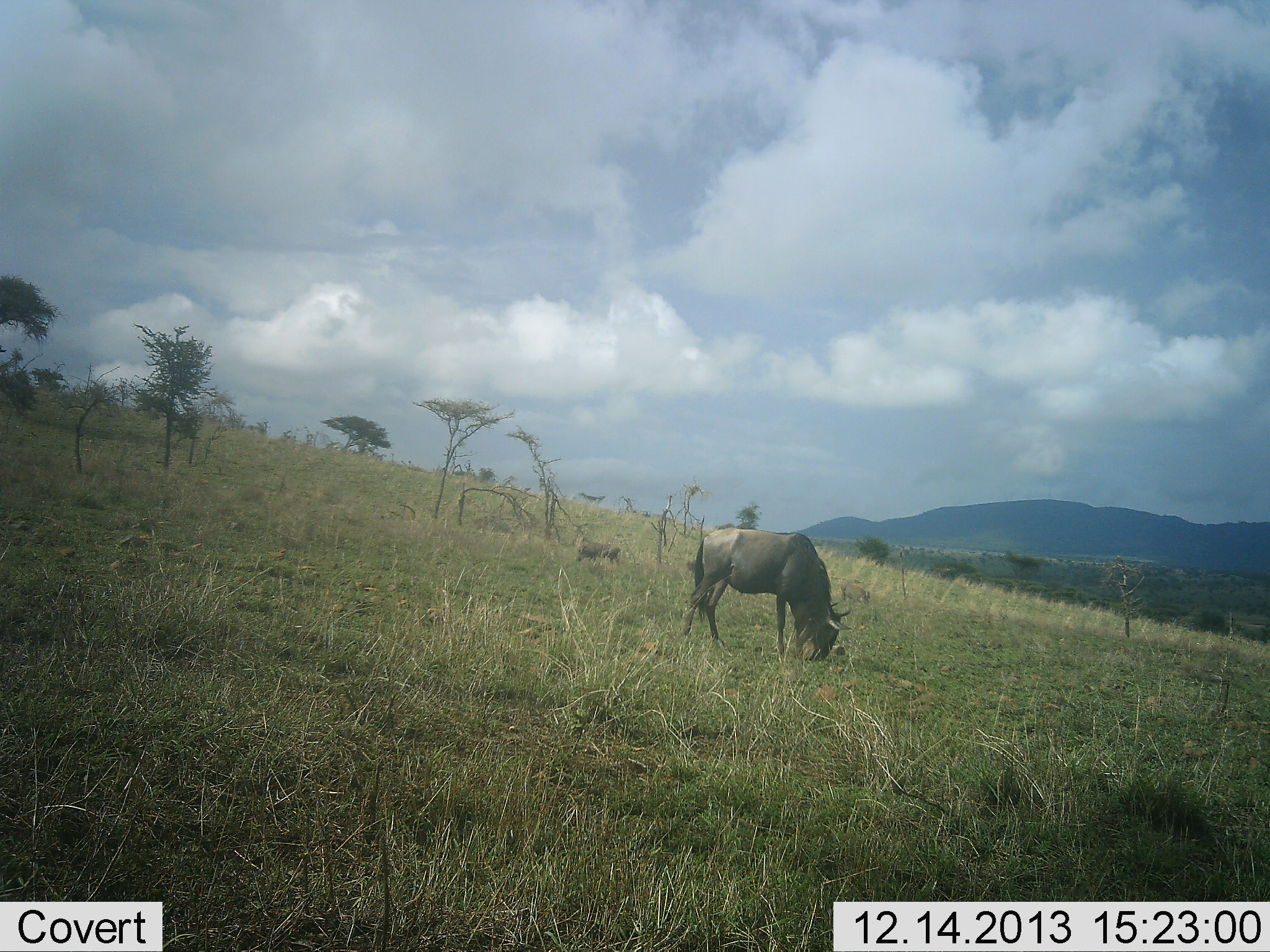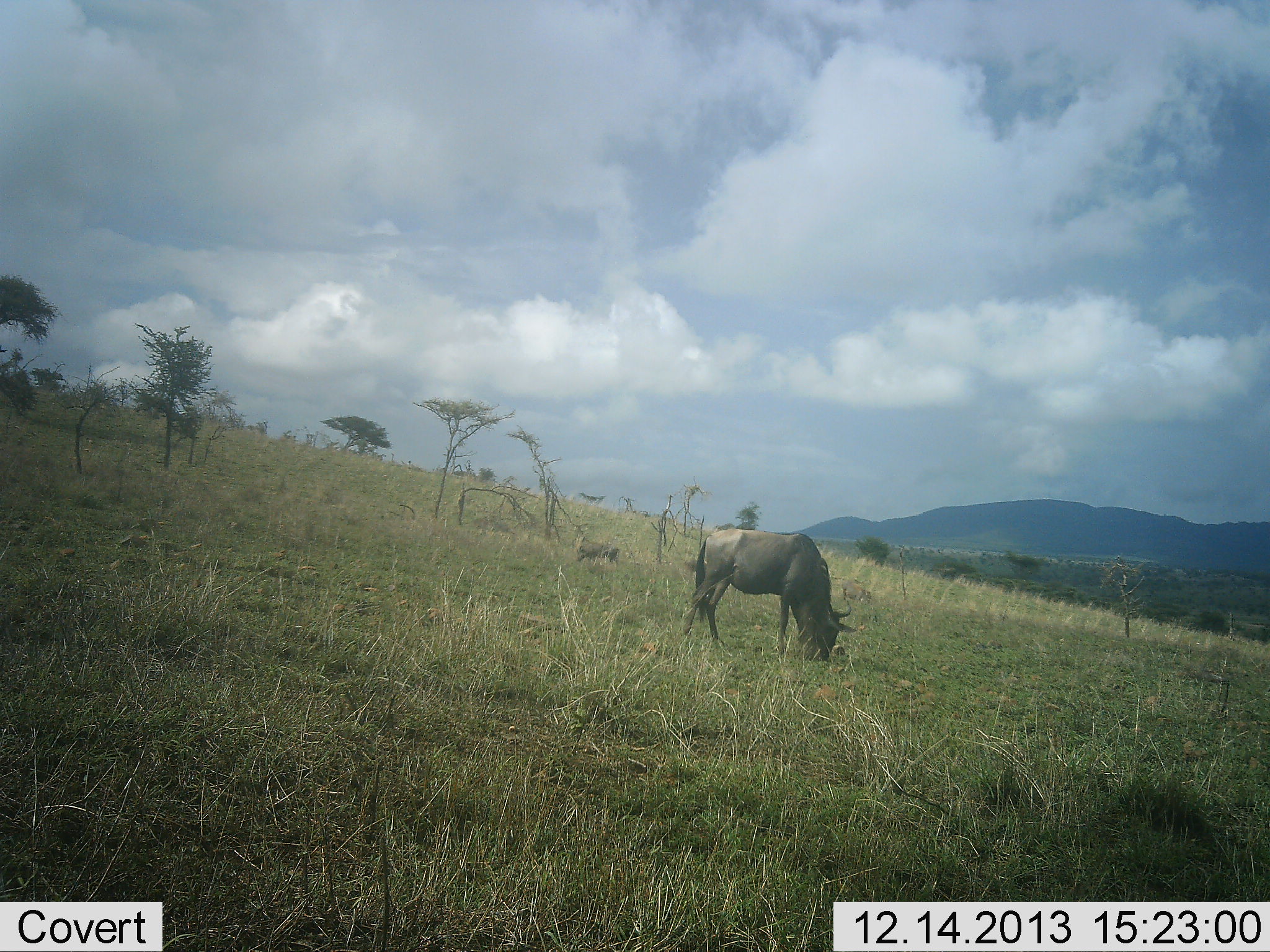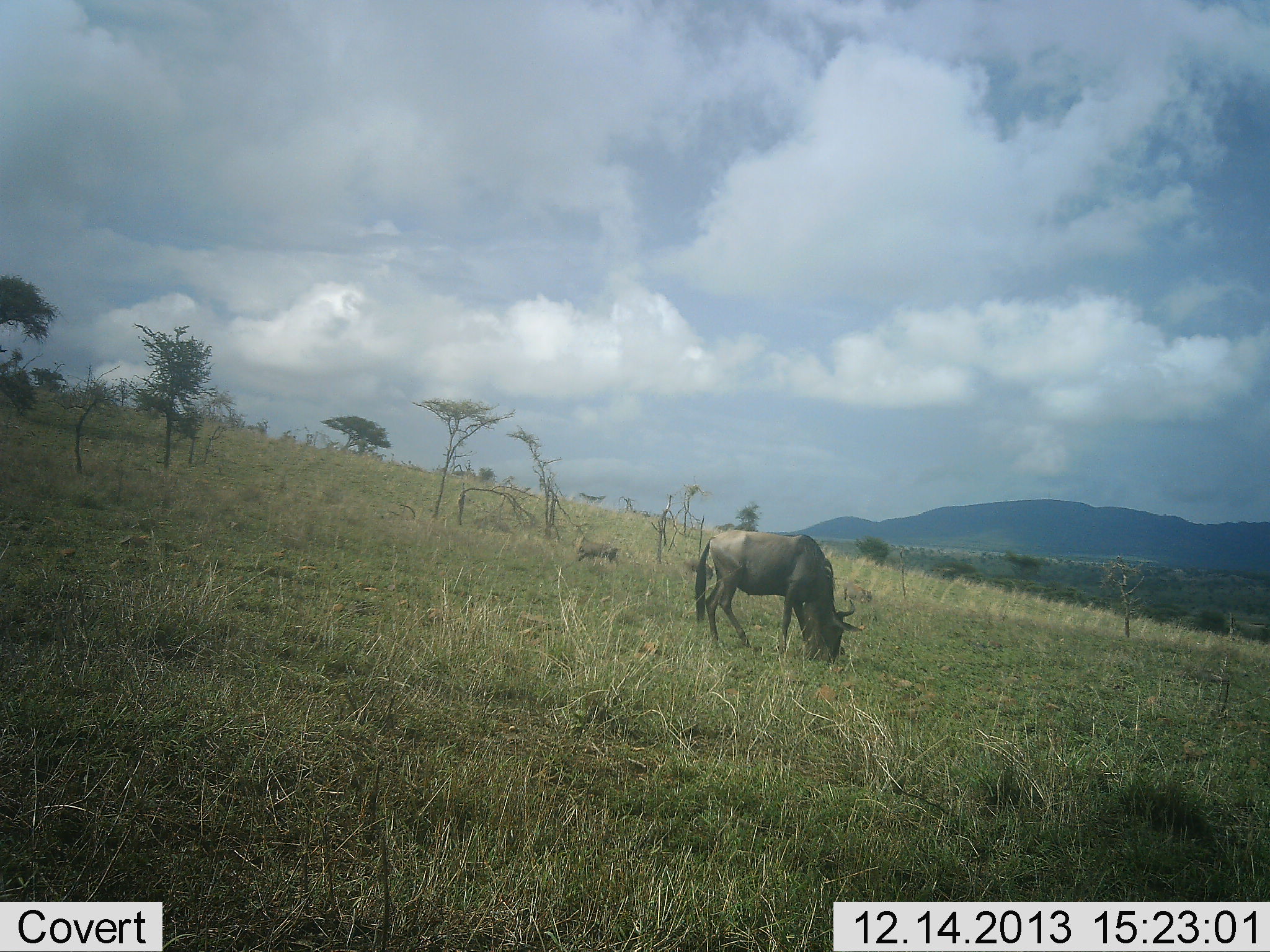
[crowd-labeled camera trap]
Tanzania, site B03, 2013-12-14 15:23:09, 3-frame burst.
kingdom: Animalia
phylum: Chordata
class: Mammalia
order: Artiodactyla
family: Bovidae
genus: Connochaetes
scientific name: Connochaetes taurinus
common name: blue wildebeest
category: wildebeest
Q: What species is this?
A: Wildebeest (blue wildebeest) (Connochaetes taurinus).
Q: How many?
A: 1.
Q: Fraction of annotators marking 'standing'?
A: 27%.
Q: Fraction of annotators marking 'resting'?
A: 0%.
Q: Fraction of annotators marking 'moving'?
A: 2%.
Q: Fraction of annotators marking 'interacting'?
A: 0%.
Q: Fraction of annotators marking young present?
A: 0%.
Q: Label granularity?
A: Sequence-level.